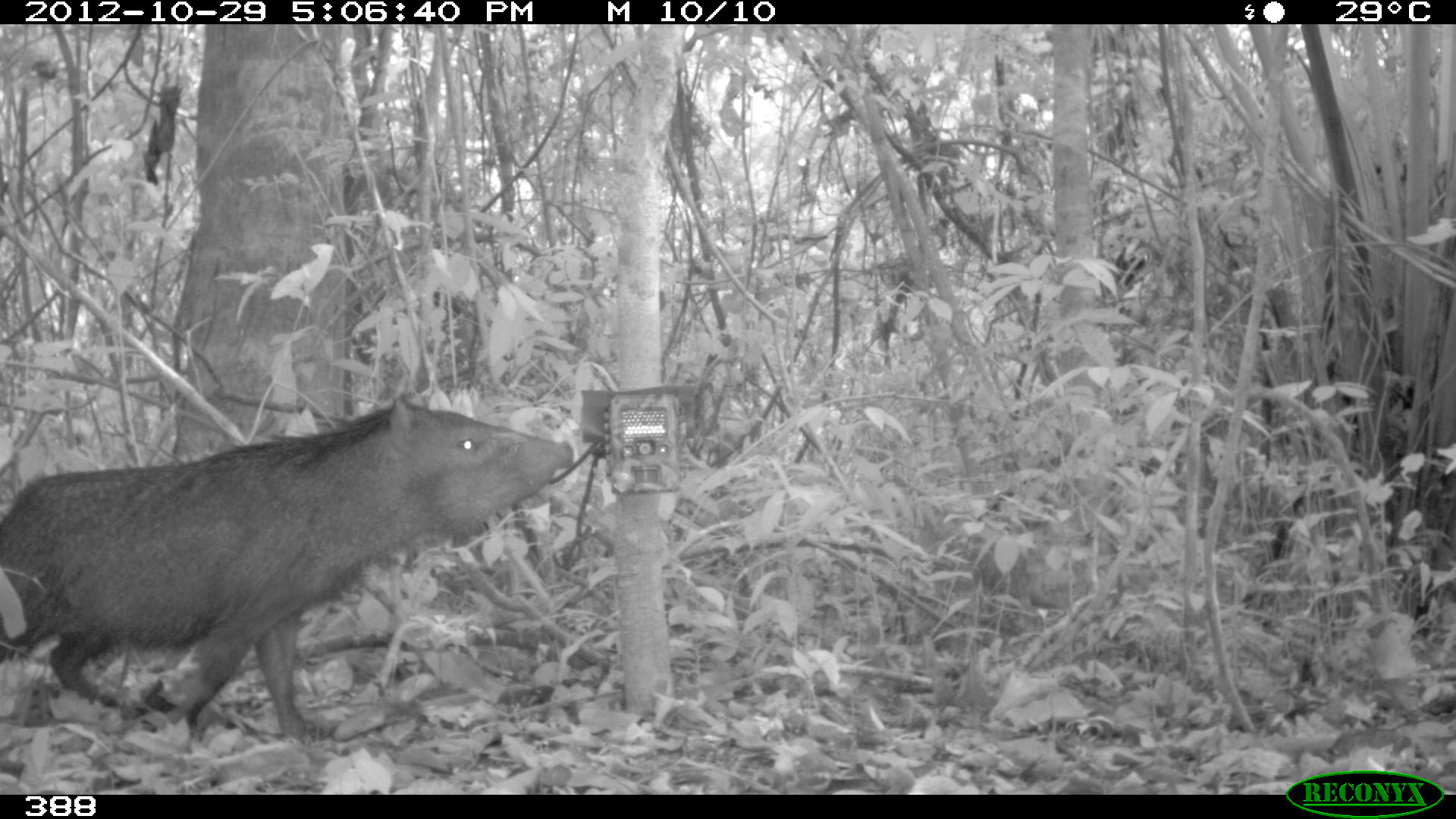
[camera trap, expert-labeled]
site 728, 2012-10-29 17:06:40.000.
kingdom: Animalia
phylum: Chordata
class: Mammalia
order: Artiodactyla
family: Tayassuidae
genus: Pecari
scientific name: Pecari tajacu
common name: collared peccary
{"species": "Pecari tajacu (collared peccary)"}